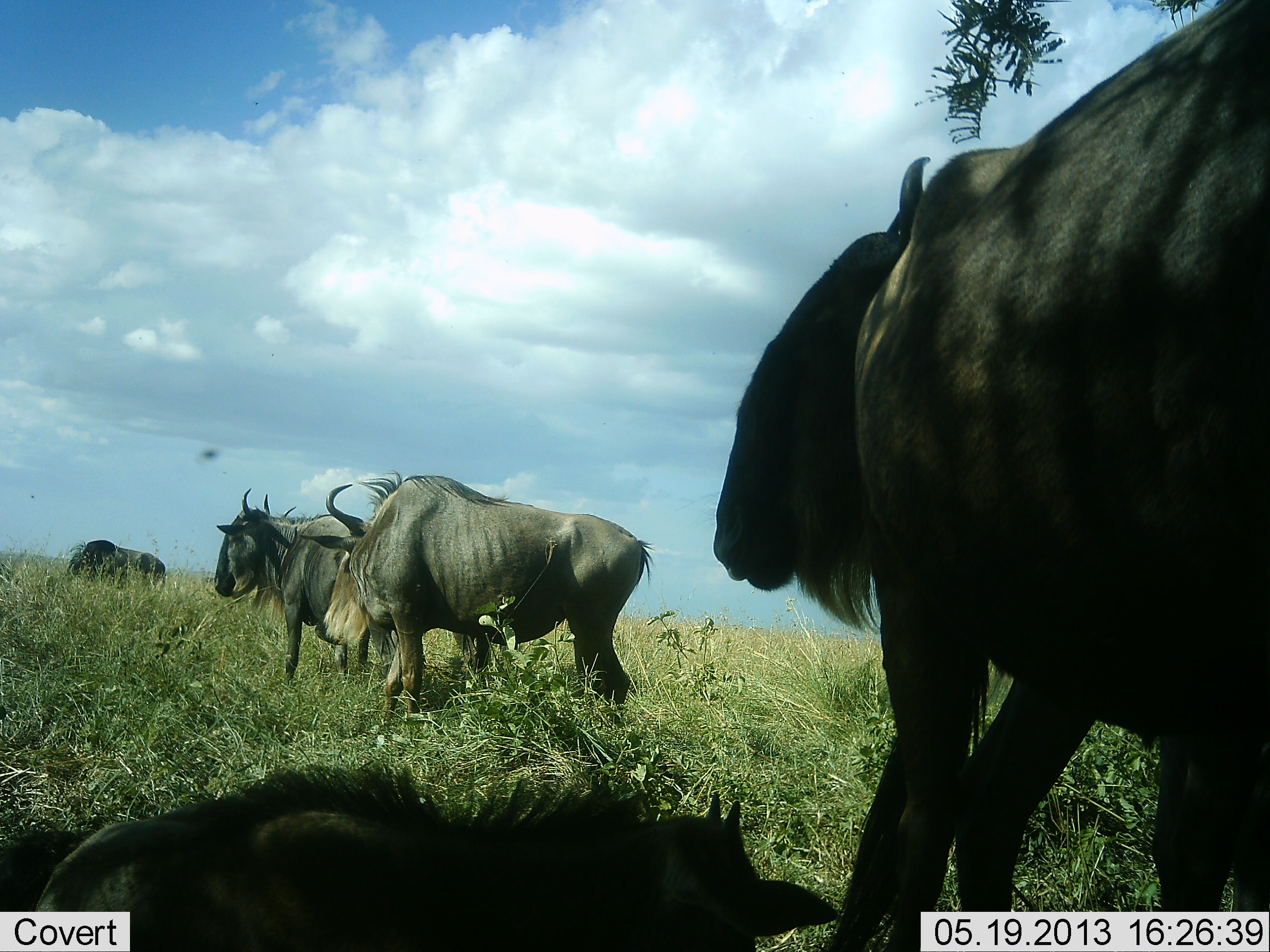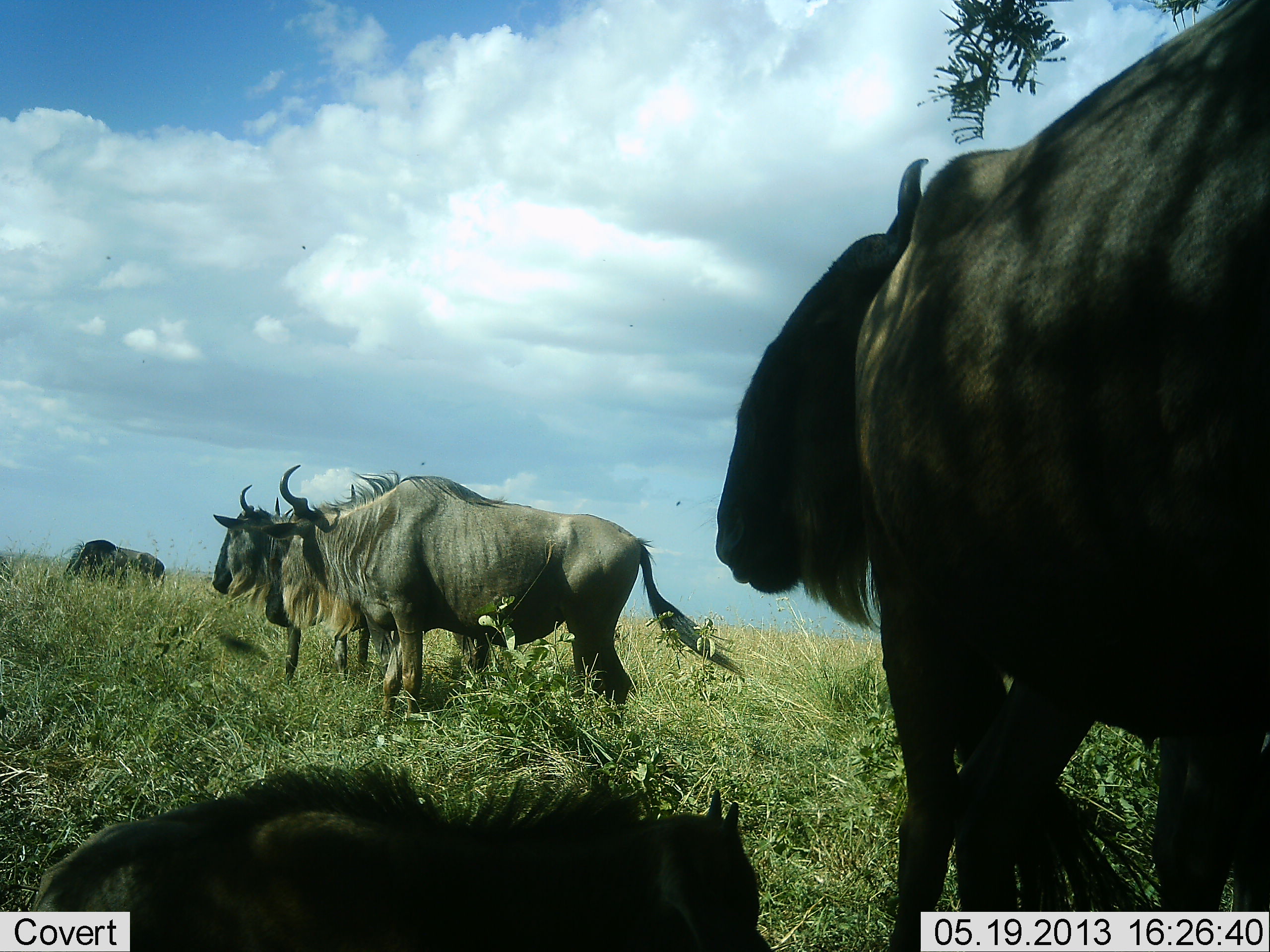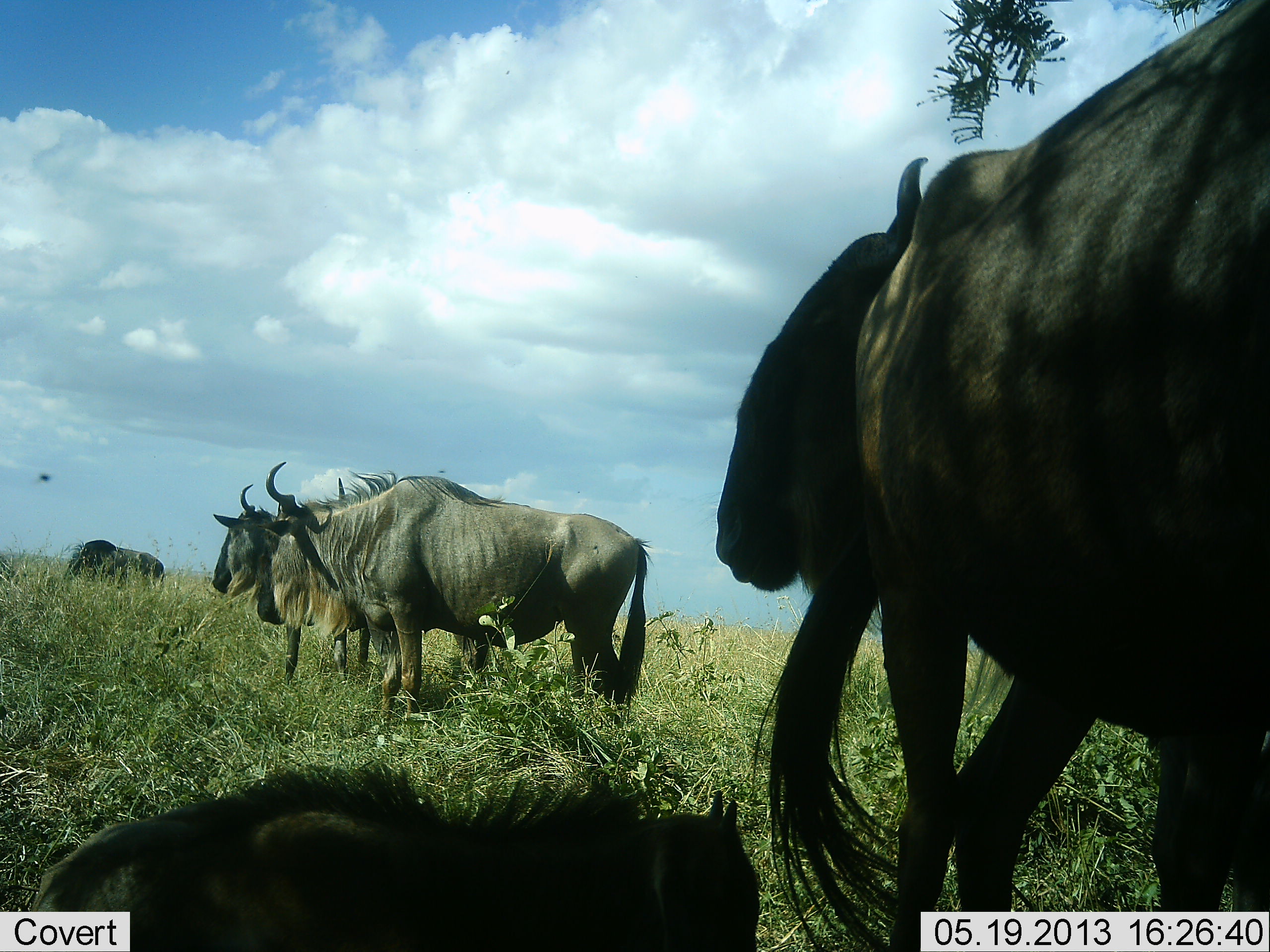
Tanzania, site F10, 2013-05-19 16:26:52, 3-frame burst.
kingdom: Animalia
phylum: Chordata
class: Mammalia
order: Artiodactyla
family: Bovidae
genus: Connochaetes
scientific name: Connochaetes taurinus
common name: blue wildebeest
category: wildebeest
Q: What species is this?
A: Wildebeest (blue wildebeest) (Connochaetes taurinus).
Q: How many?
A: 5.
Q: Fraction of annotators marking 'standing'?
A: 70%.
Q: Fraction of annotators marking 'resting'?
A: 70%.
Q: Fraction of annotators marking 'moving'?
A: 10%.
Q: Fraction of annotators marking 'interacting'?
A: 10%.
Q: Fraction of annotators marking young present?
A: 40%.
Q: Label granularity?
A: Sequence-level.